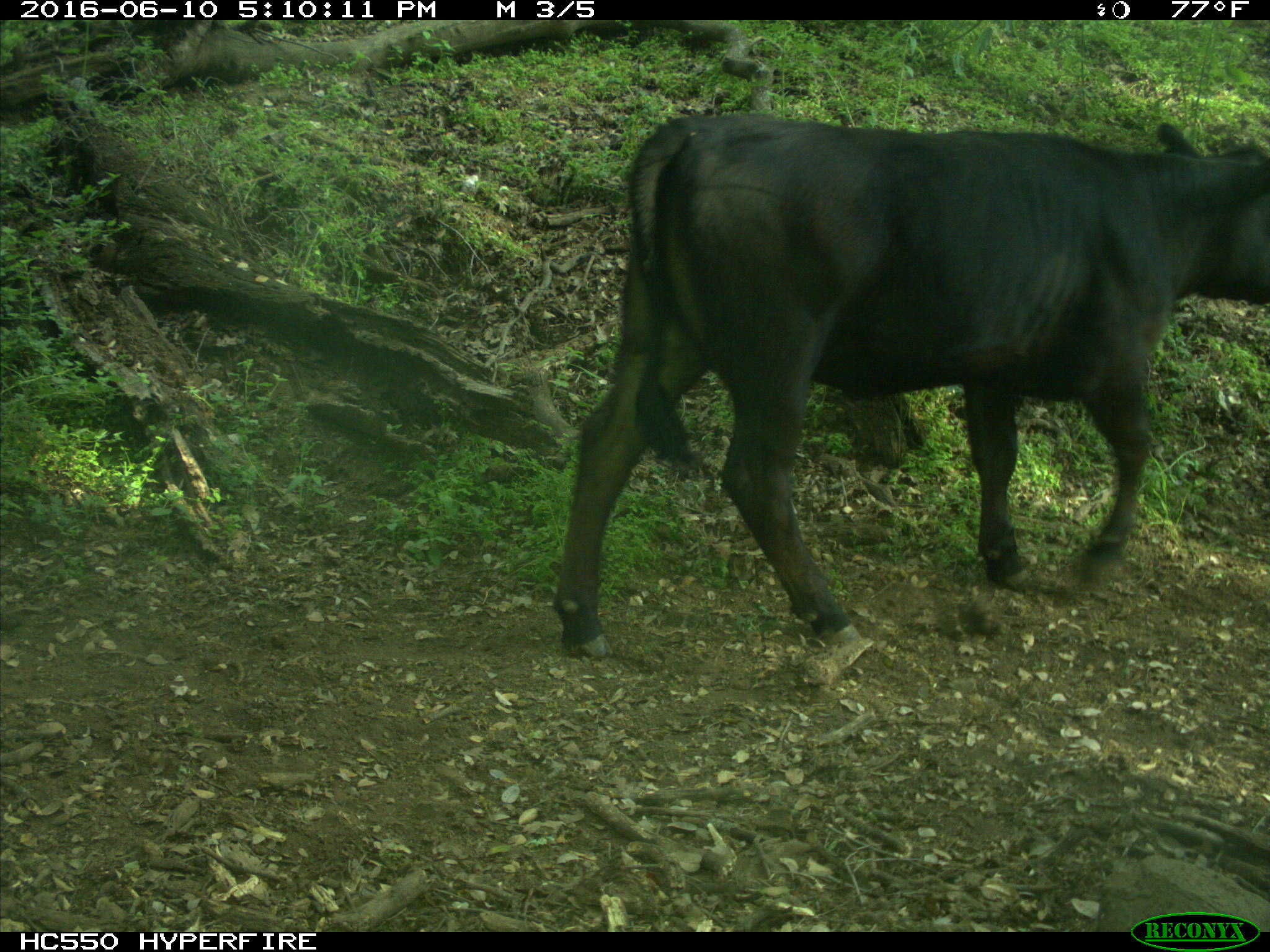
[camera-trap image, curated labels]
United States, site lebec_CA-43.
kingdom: Animalia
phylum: Chordata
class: Mammalia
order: Artiodactyla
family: Bovidae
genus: Bos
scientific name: Bos taurus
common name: domestic cow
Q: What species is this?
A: Bos taurus (domestic cow).